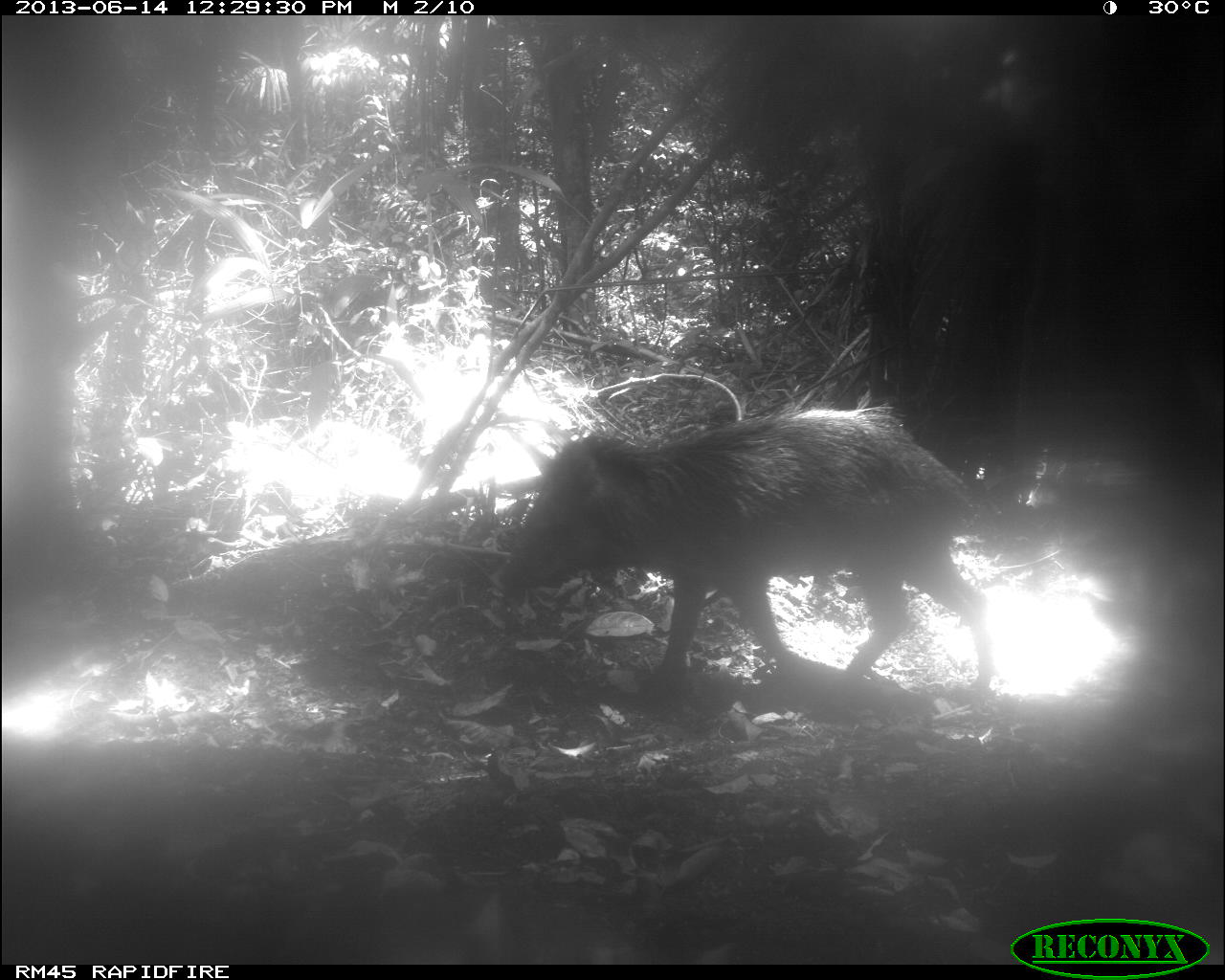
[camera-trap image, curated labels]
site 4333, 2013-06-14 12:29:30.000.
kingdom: Animalia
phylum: Chordata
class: Mammalia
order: Artiodactyla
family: Tayassuidae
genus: Tayassu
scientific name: Tayassu pecari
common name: white-lipped peccary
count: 1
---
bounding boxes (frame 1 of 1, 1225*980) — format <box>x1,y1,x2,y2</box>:
tayassu pecari: <box>502,403,991,706</box>